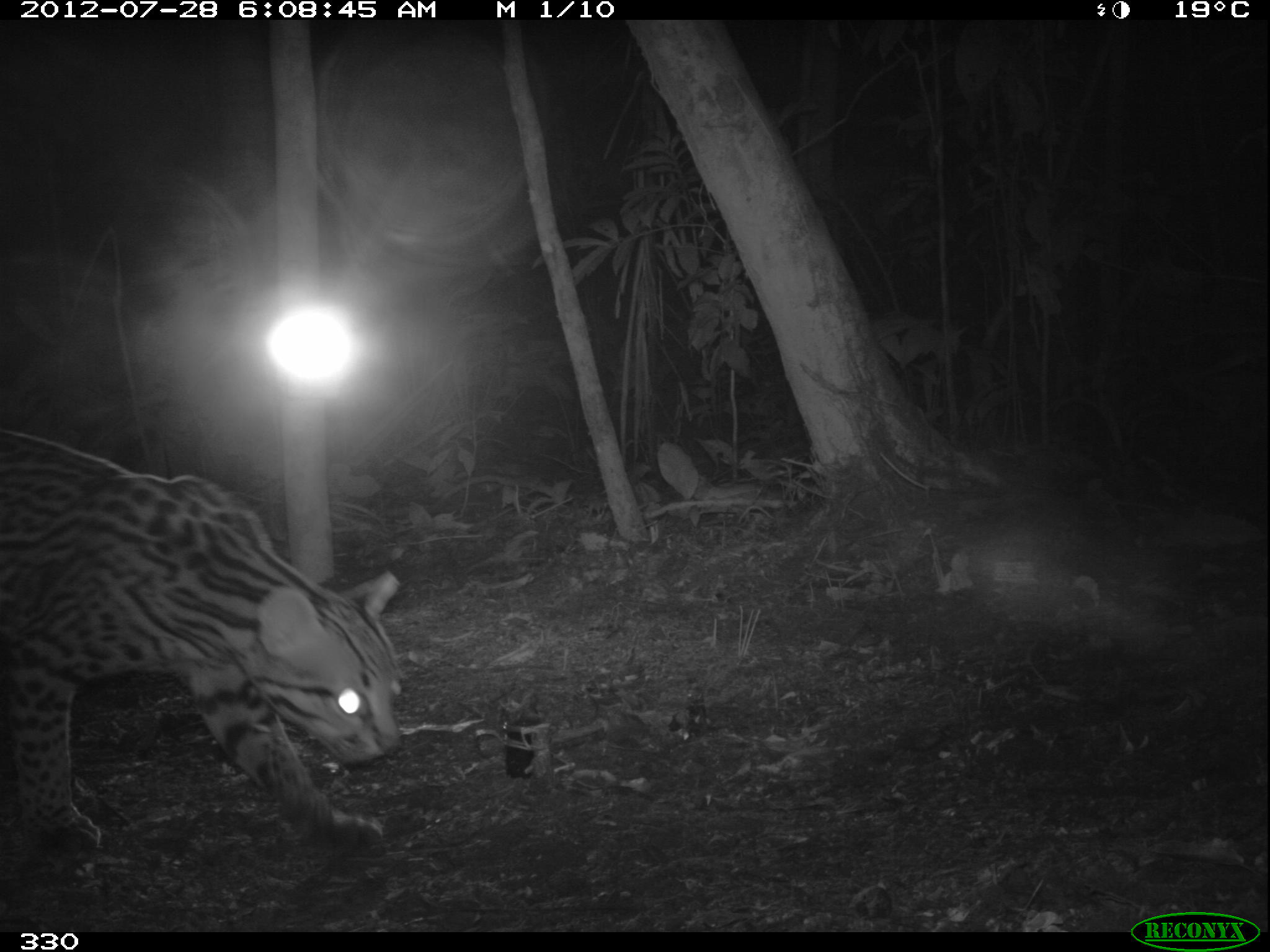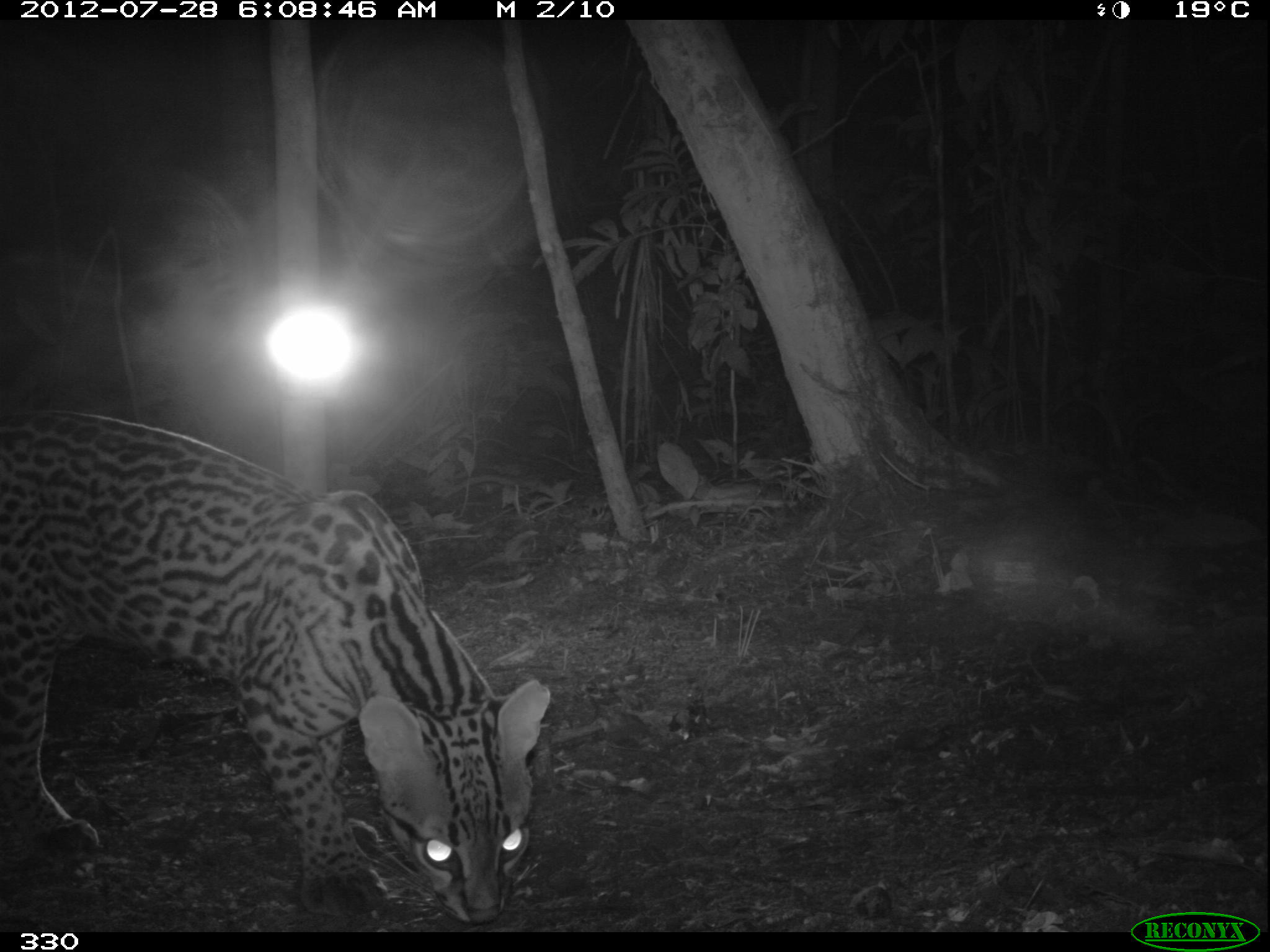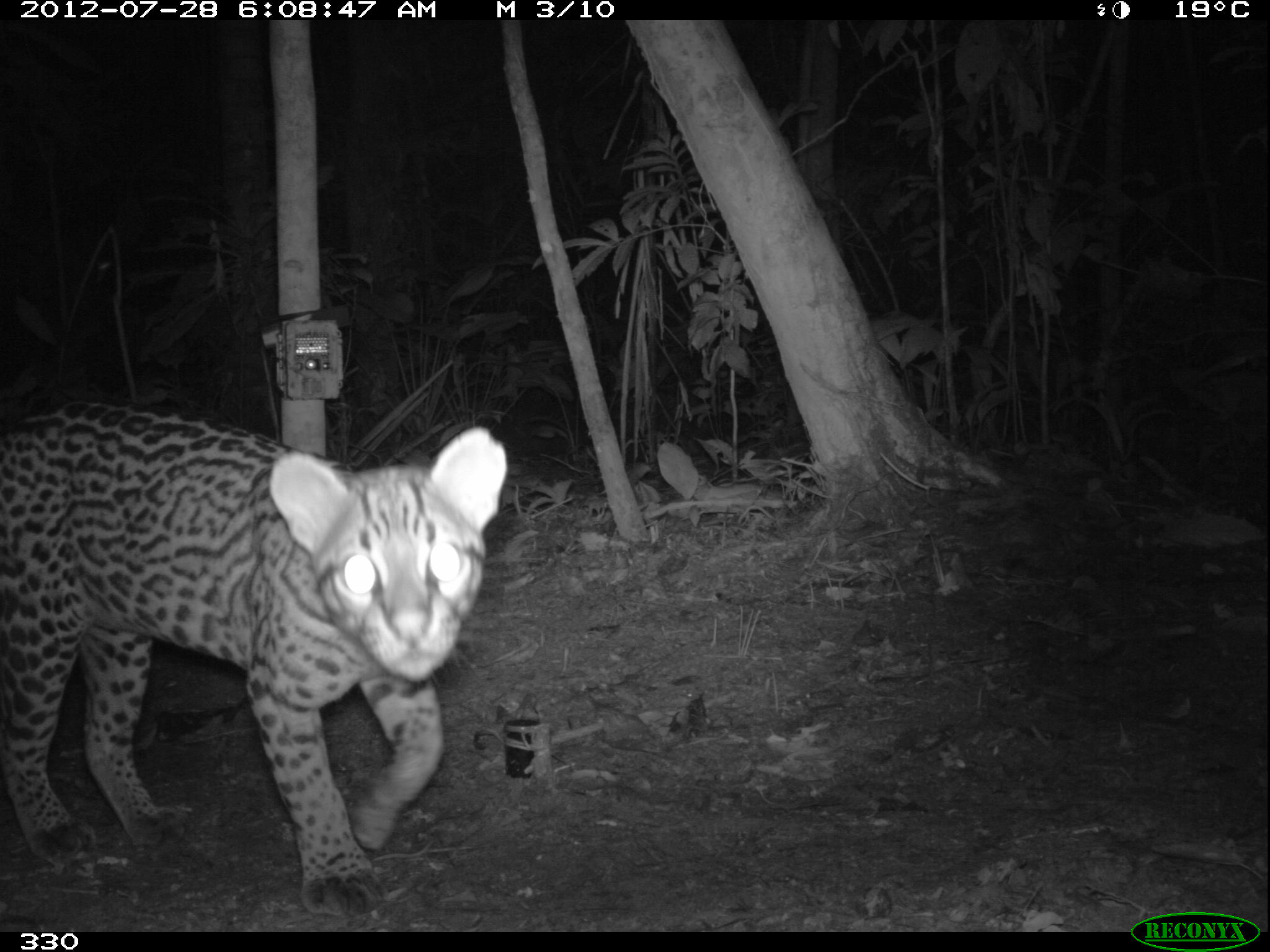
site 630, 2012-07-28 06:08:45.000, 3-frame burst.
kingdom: Animalia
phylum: Chordata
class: Mammalia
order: Carnivora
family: Felidae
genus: Leopardus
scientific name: Leopardus pardalis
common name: ocelot